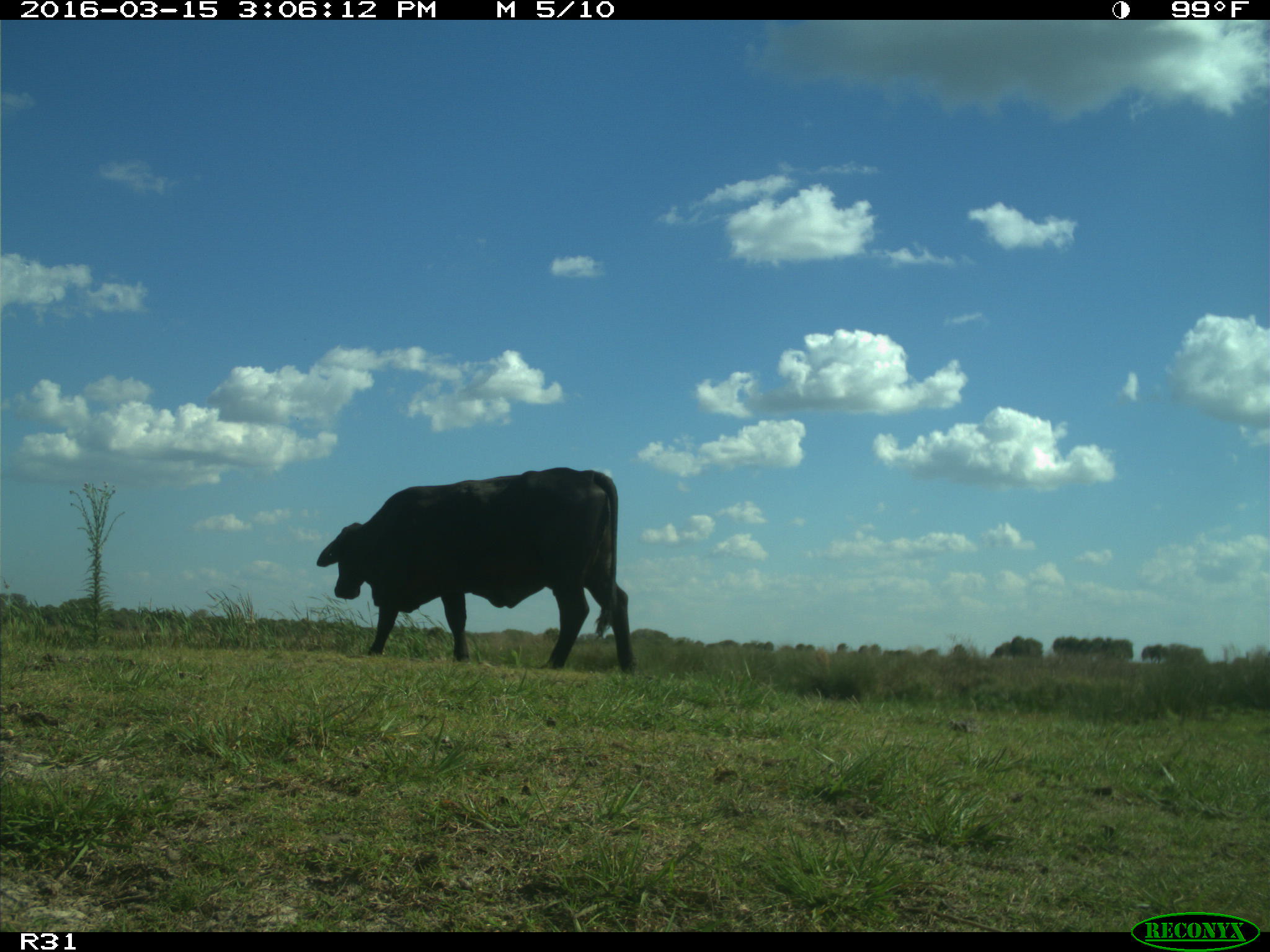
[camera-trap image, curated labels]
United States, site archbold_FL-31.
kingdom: Animalia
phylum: Chordata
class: Mammalia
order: Artiodactyla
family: Bovidae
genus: Bos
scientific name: Bos taurus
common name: domestic cow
Bos taurus (domestic cow).